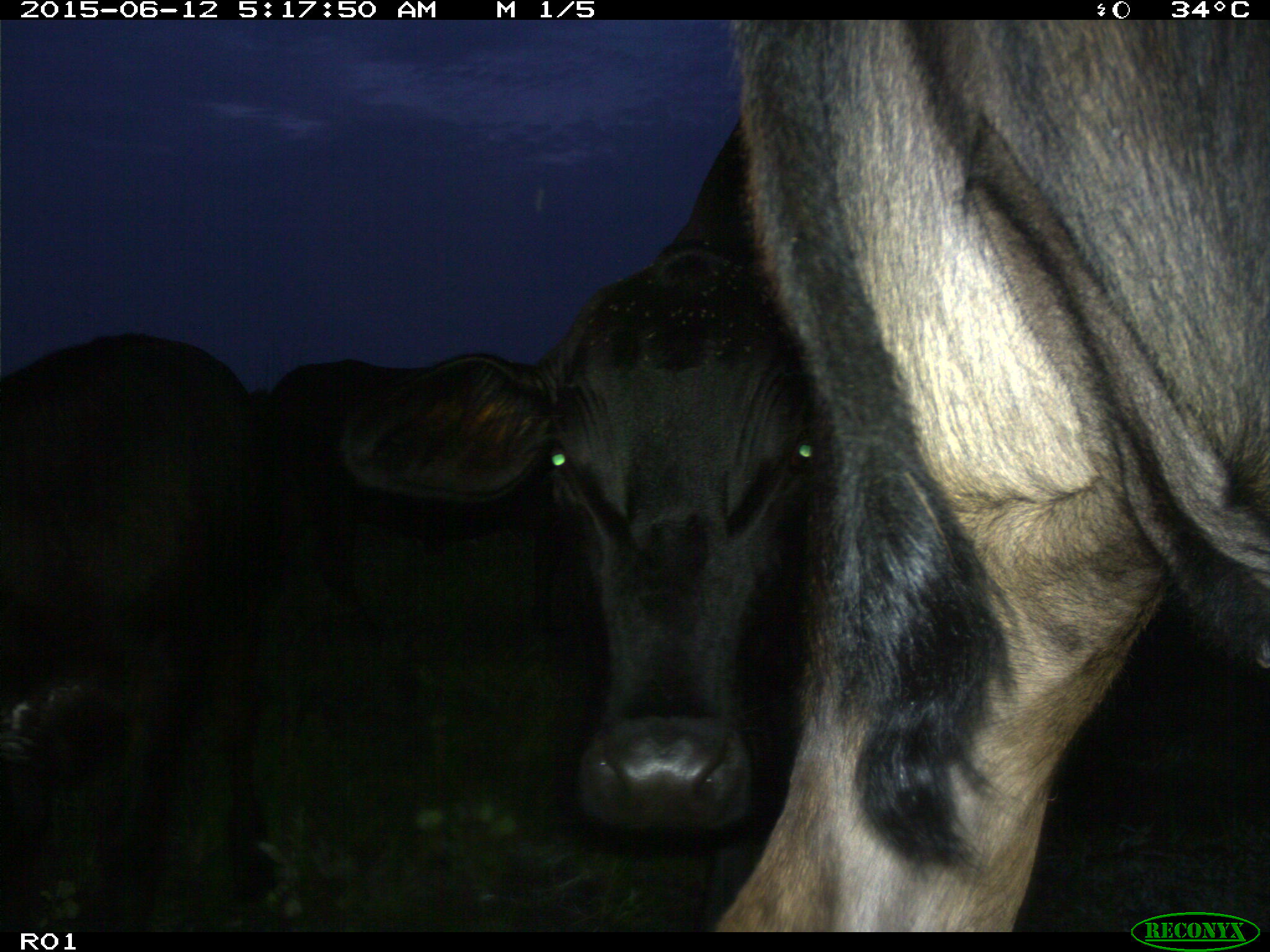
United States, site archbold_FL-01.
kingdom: Animalia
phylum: Chordata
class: Mammalia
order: Artiodactyla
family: Bovidae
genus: Bos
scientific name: Bos taurus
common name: domestic cow